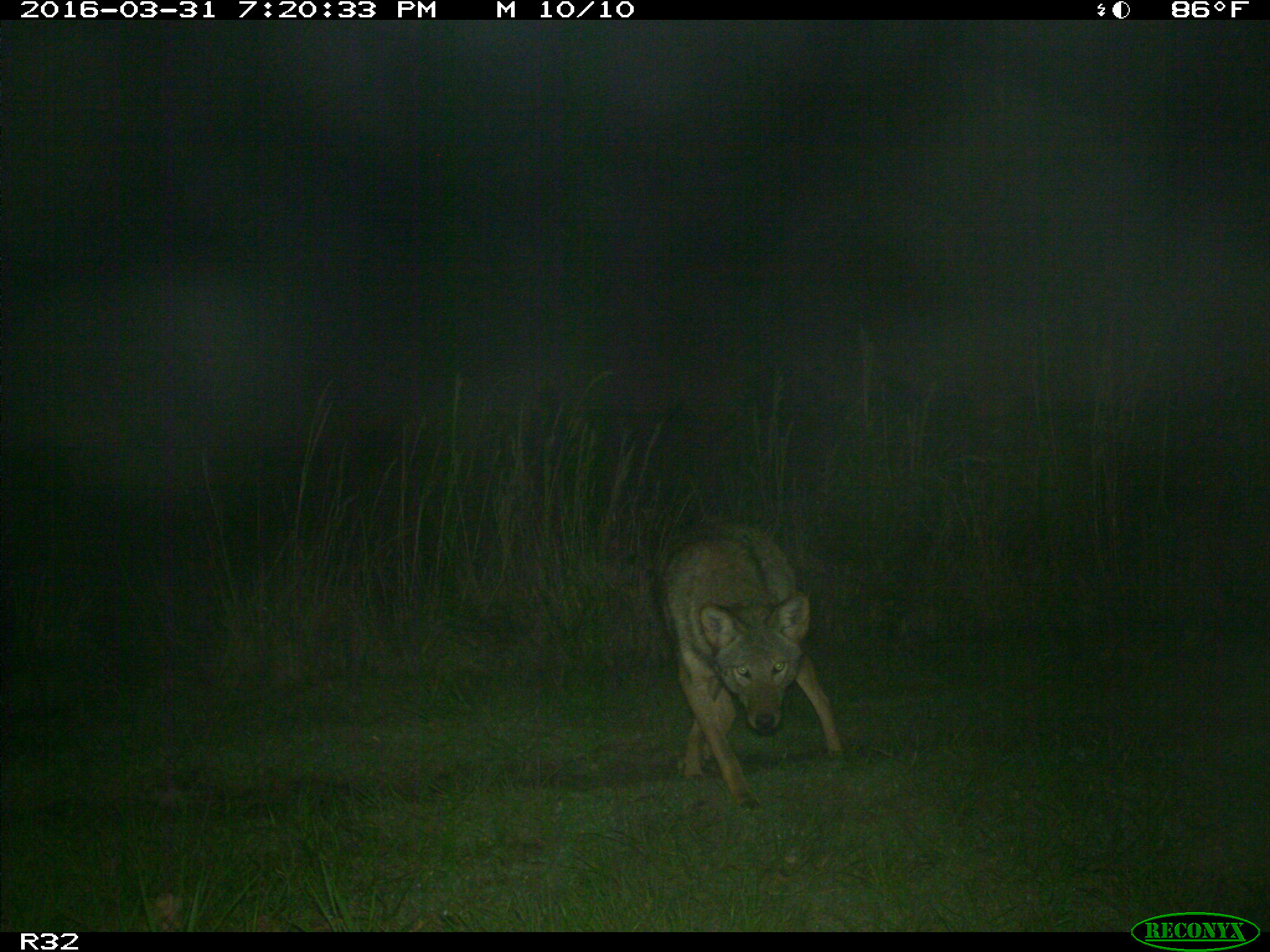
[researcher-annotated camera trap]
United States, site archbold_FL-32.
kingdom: Animalia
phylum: Chordata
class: Mammalia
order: Carnivora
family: Canidae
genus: Canis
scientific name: Canis latrans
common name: coyote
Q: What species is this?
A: Canis latrans (coyote).